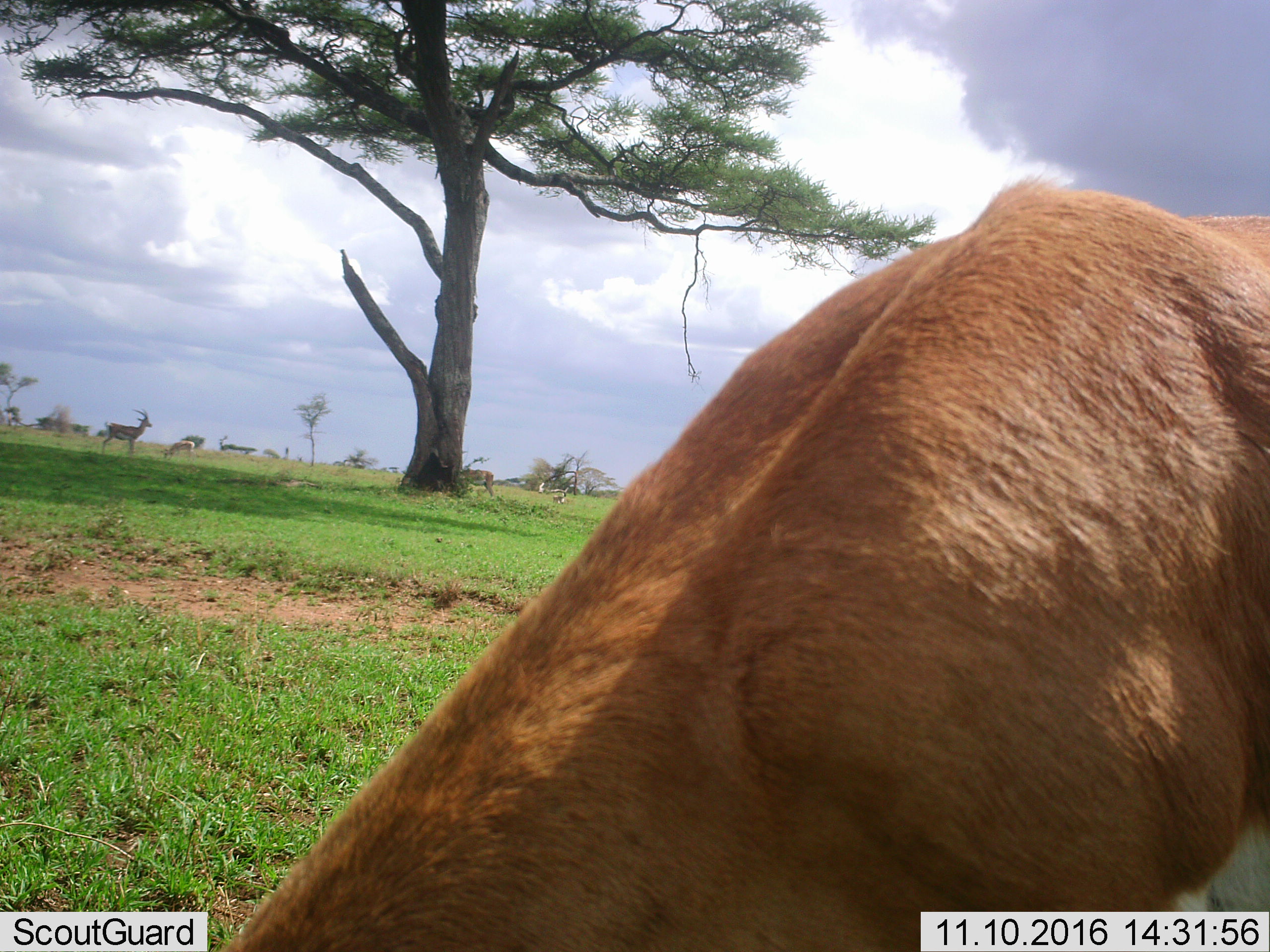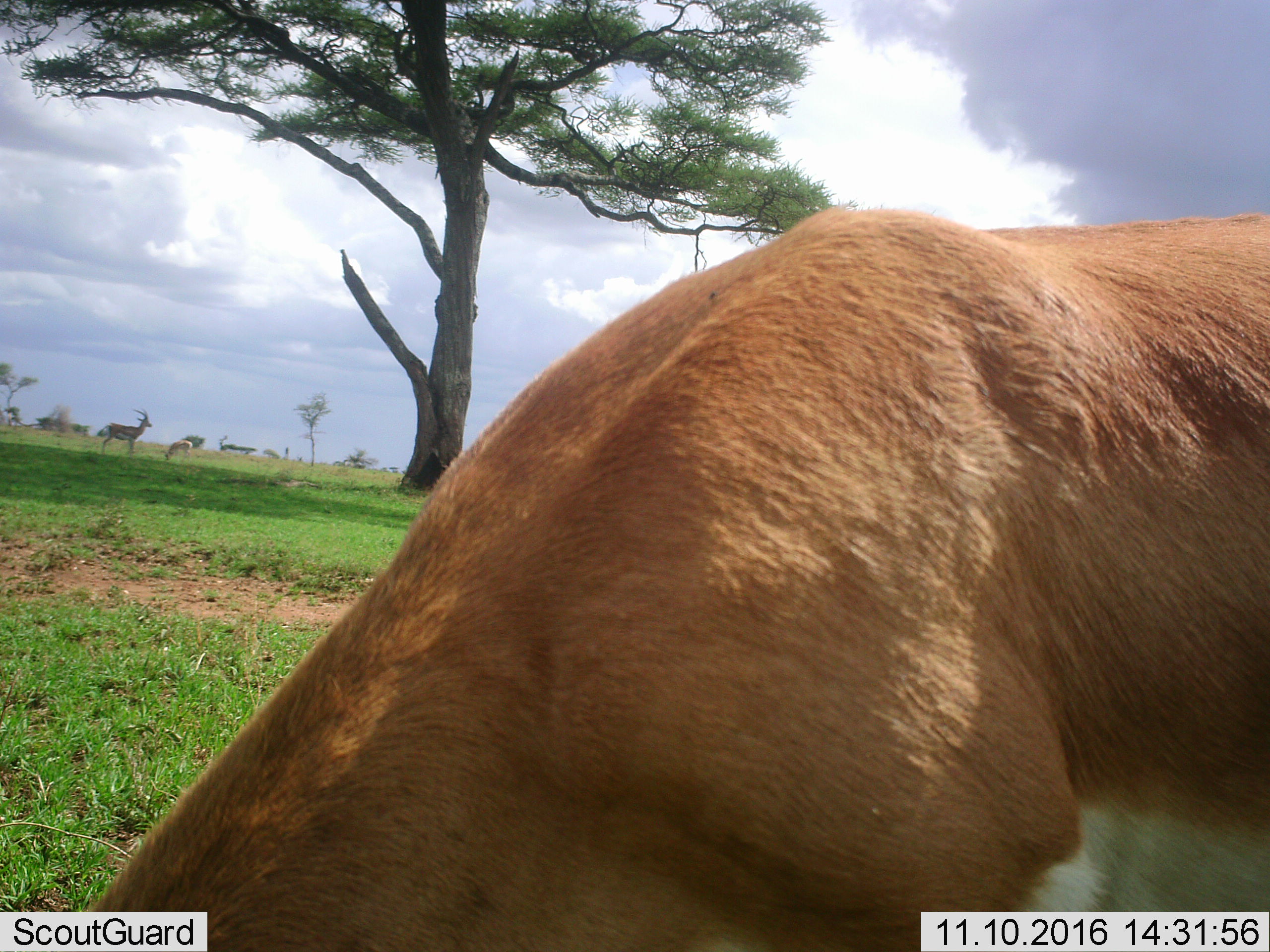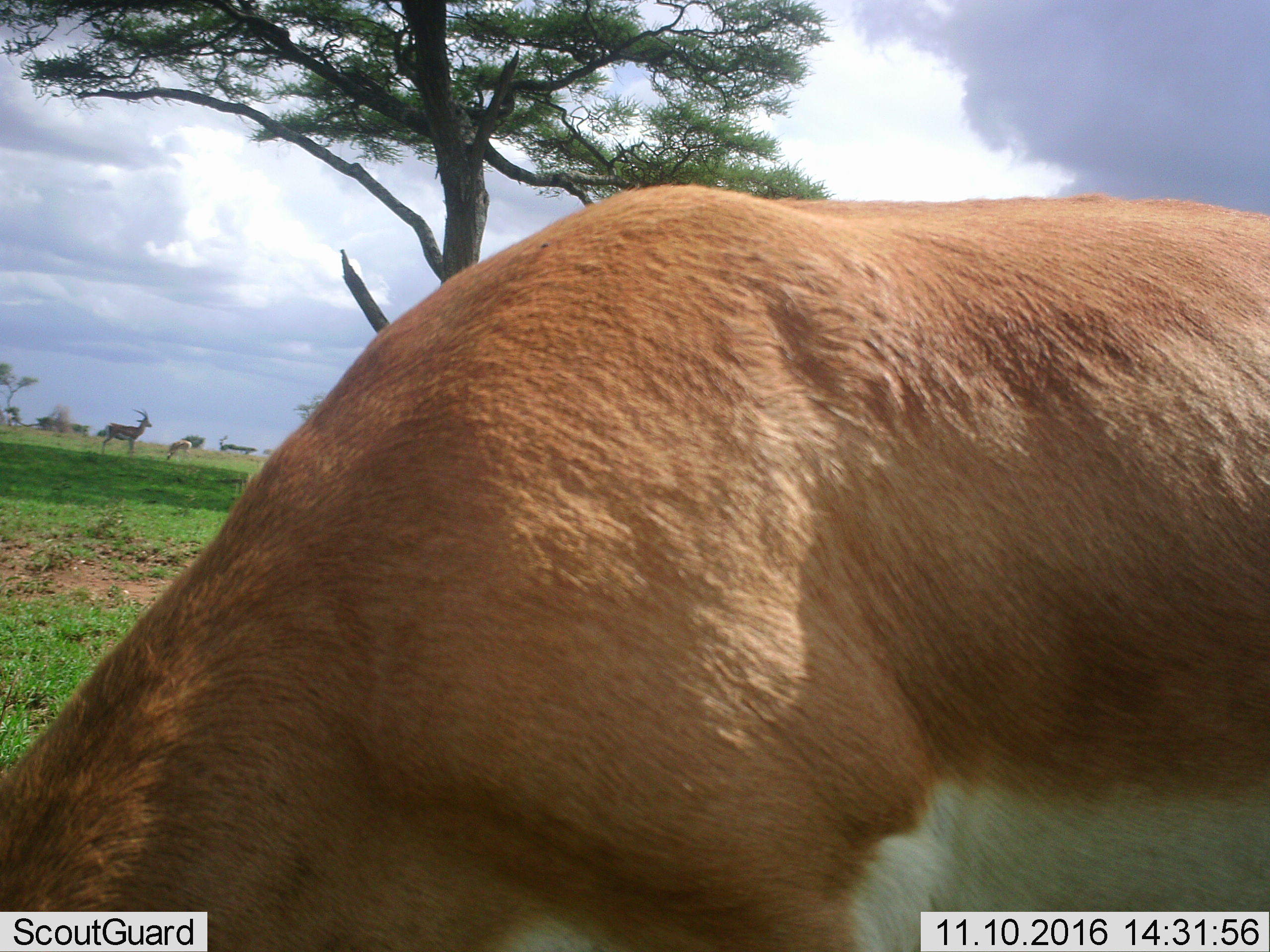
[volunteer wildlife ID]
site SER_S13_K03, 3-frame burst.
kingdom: Animalia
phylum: Chordata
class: Mammalia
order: Artiodactyla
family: Bovidae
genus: Nanger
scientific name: Nanger granti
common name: grant's gazelle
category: gazellegrants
Gazellegrants (grant's gazelle) (Nanger granti), count 2. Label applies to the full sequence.